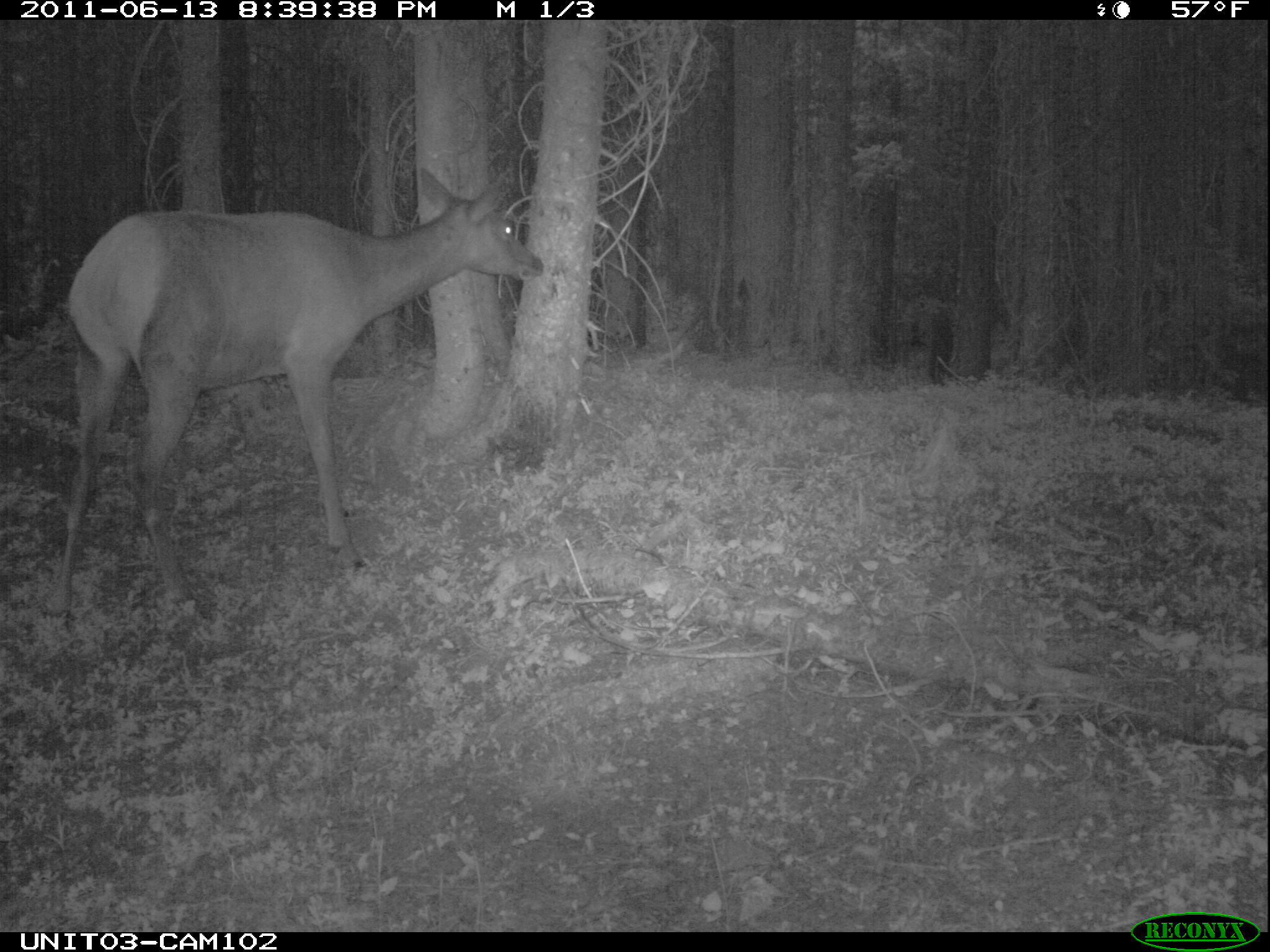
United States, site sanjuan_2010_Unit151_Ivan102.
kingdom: Animalia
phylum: Chordata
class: Mammalia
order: Artiodactyla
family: Cervidae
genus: Cervus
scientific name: Cervus elaphus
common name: red deer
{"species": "Cervus elaphus (red deer)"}